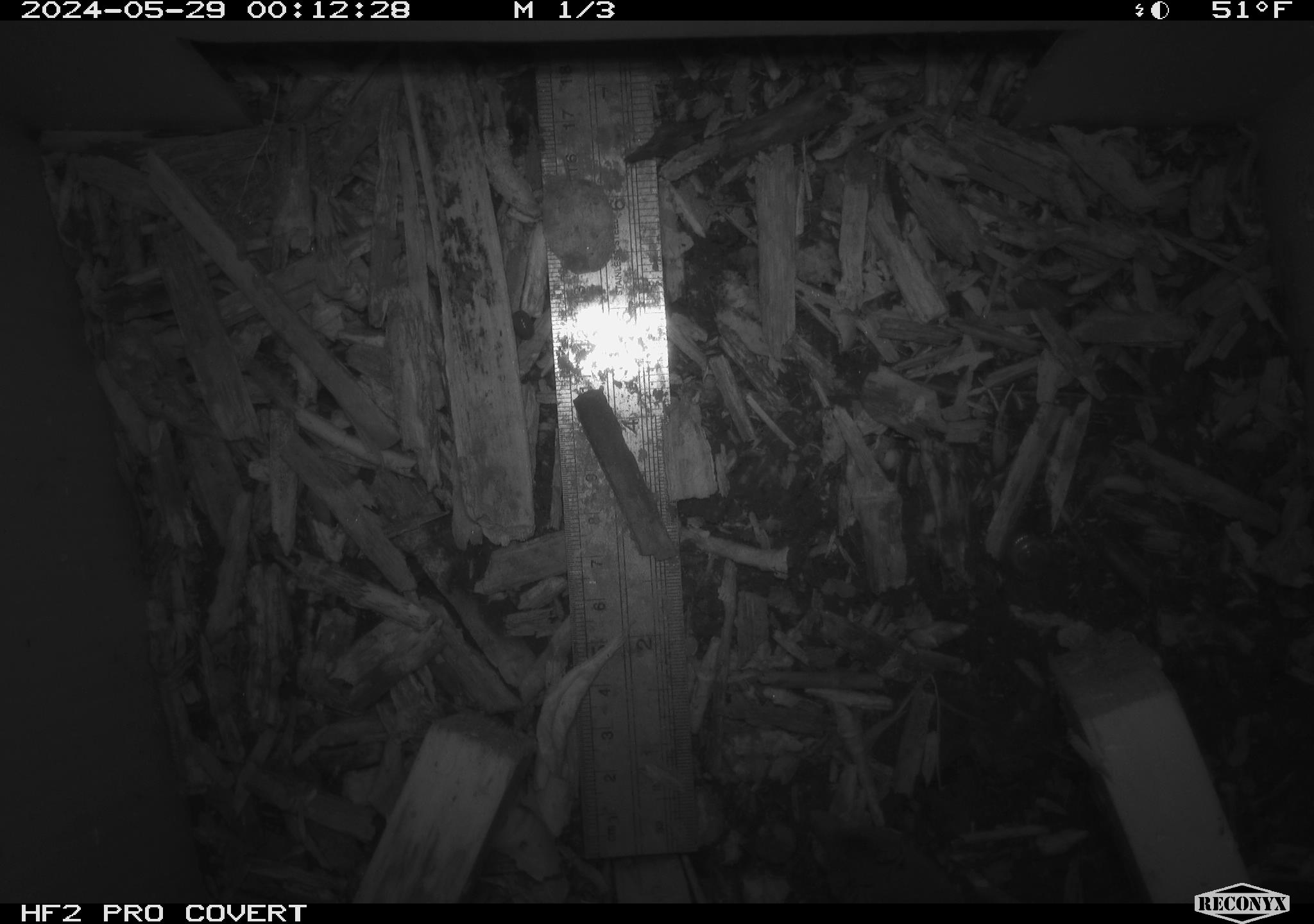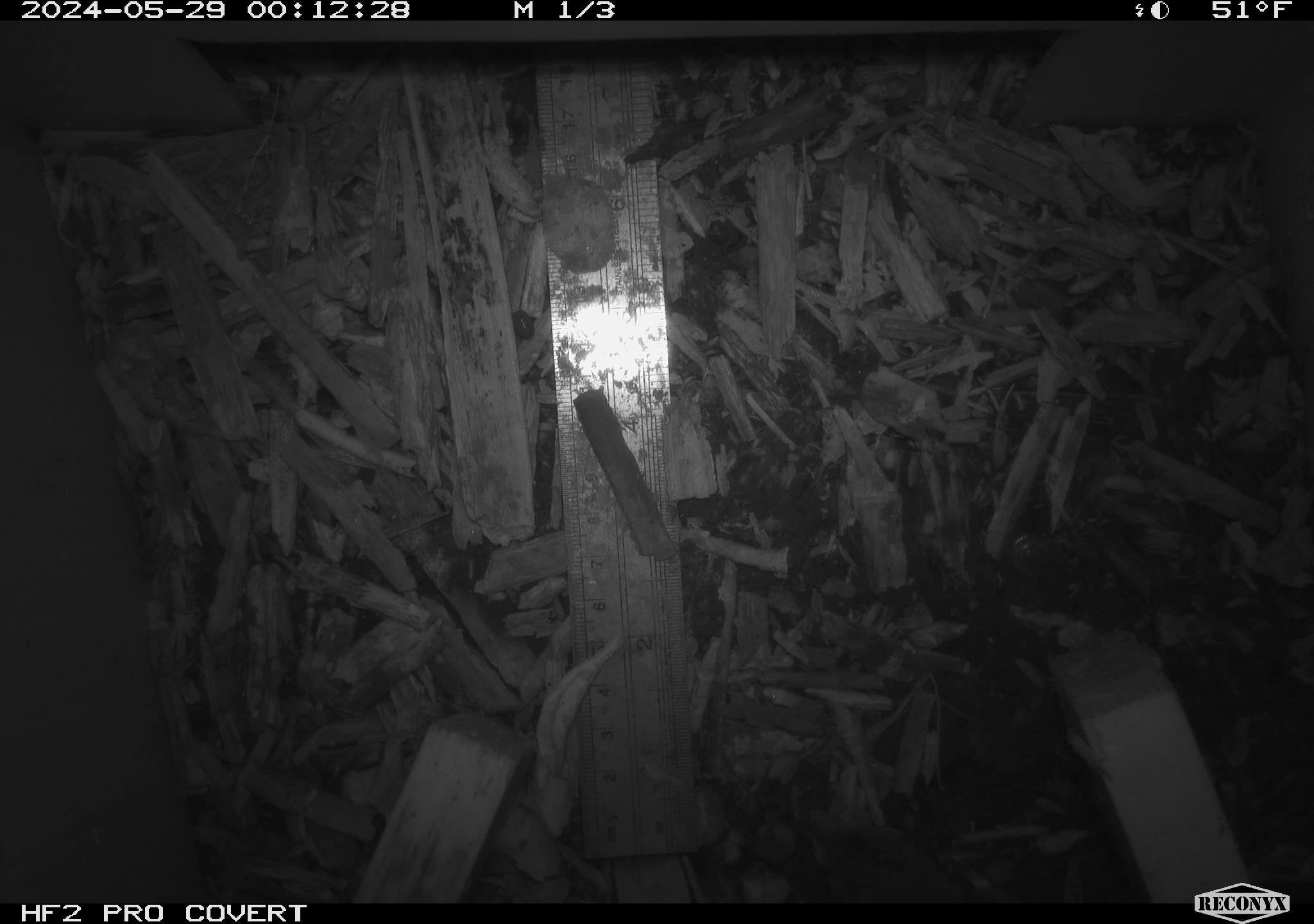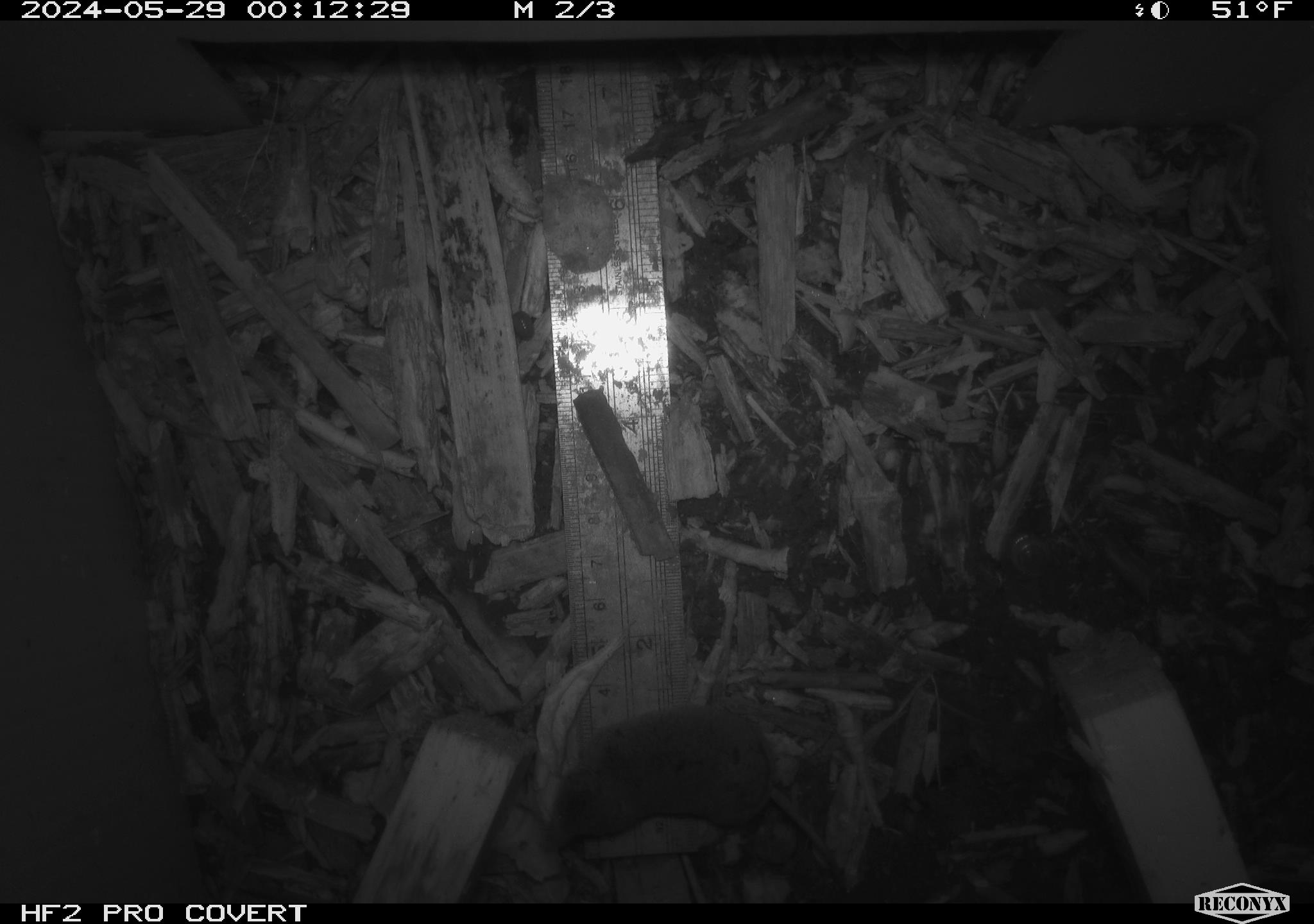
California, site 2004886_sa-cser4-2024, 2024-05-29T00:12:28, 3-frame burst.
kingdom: Animalia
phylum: Chordata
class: Mammalia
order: Eulipotyphla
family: Soricidae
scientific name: Soricidae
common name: shrews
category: soricidae family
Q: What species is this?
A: Soricidae family (shrews) (Soricidae).